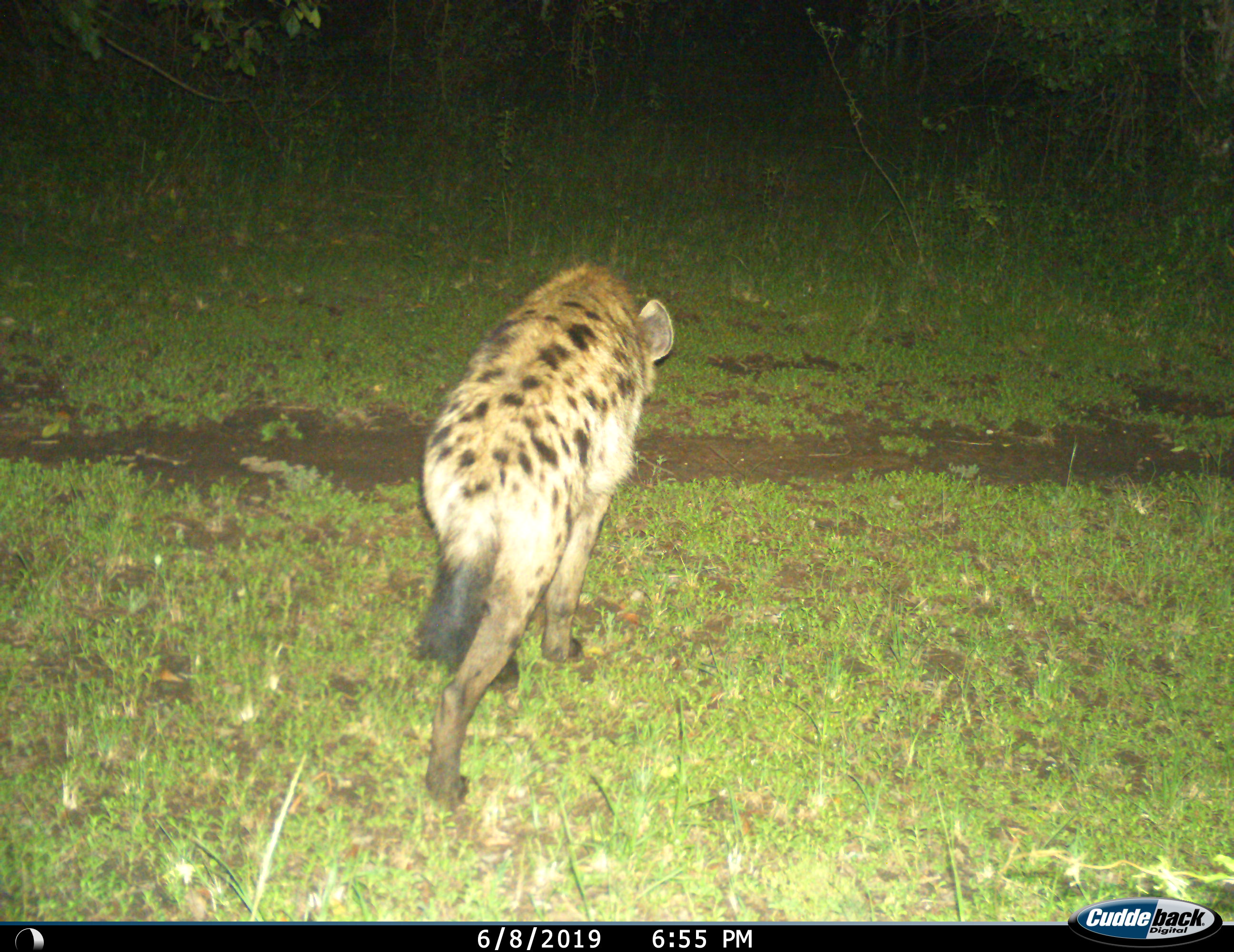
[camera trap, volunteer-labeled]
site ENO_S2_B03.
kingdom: Animalia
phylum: Chordata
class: Mammalia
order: Carnivora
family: Hyaenidae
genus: Crocuta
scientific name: Crocuta crocuta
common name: spotted hyena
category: hyenaspotted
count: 1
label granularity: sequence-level